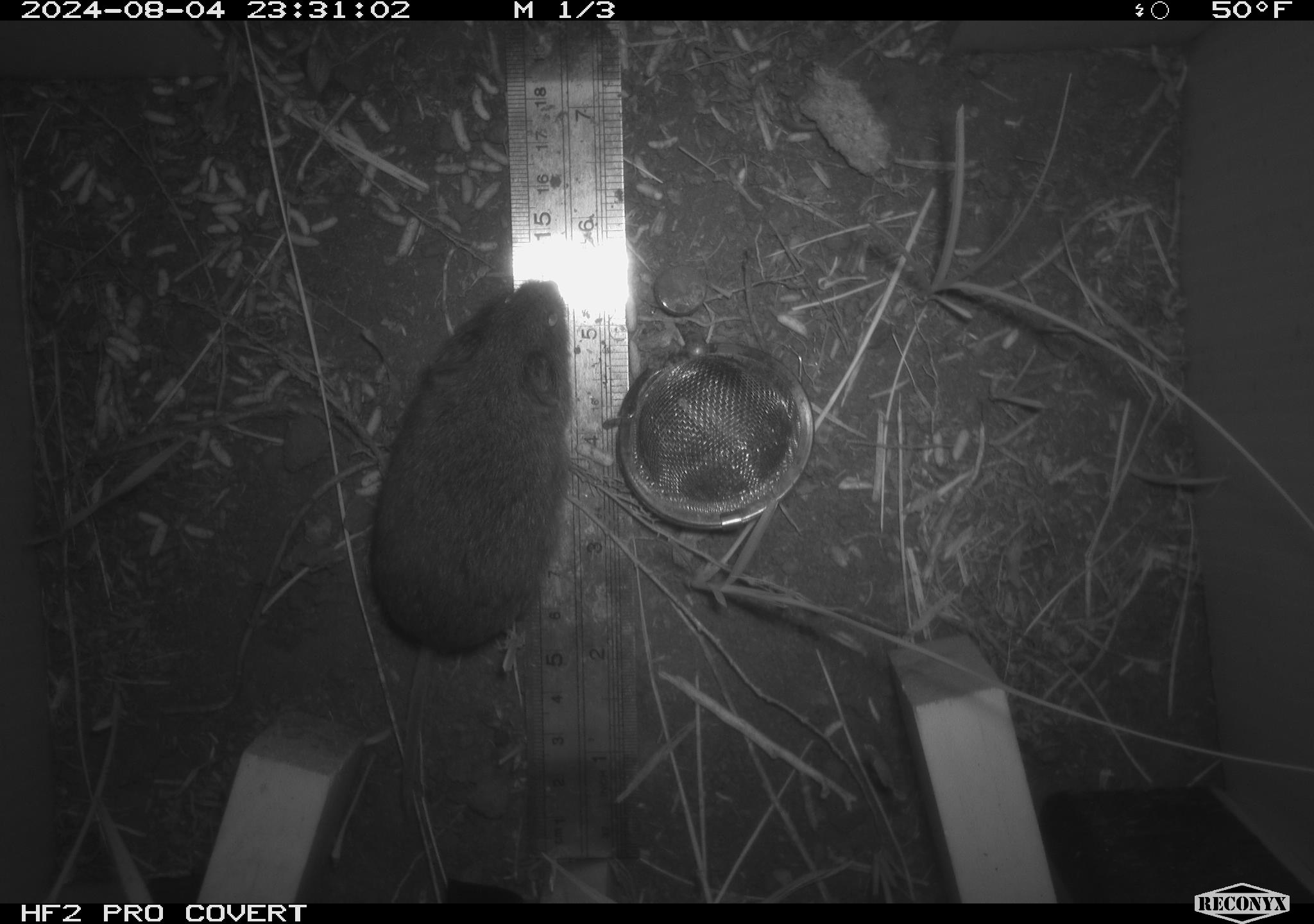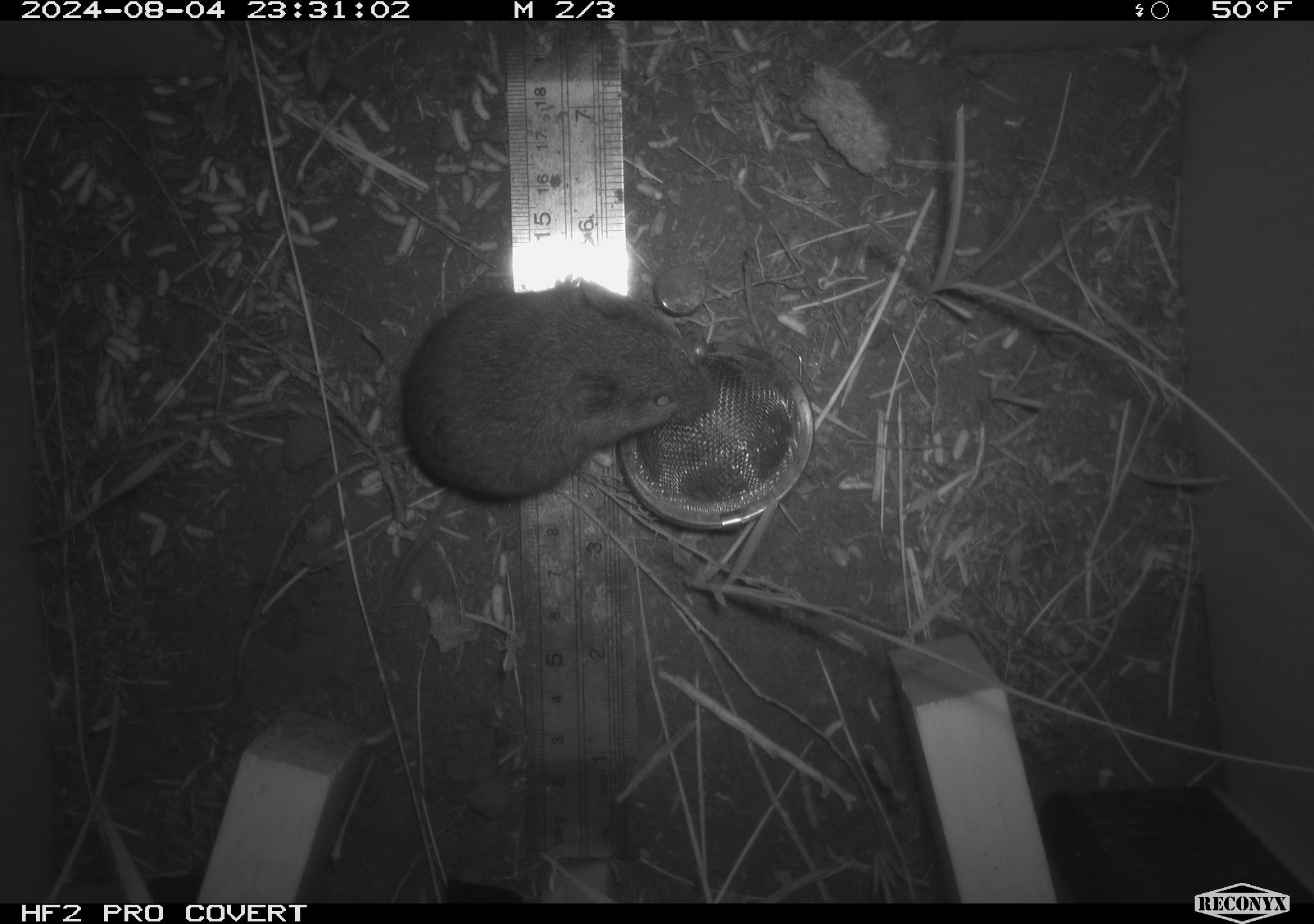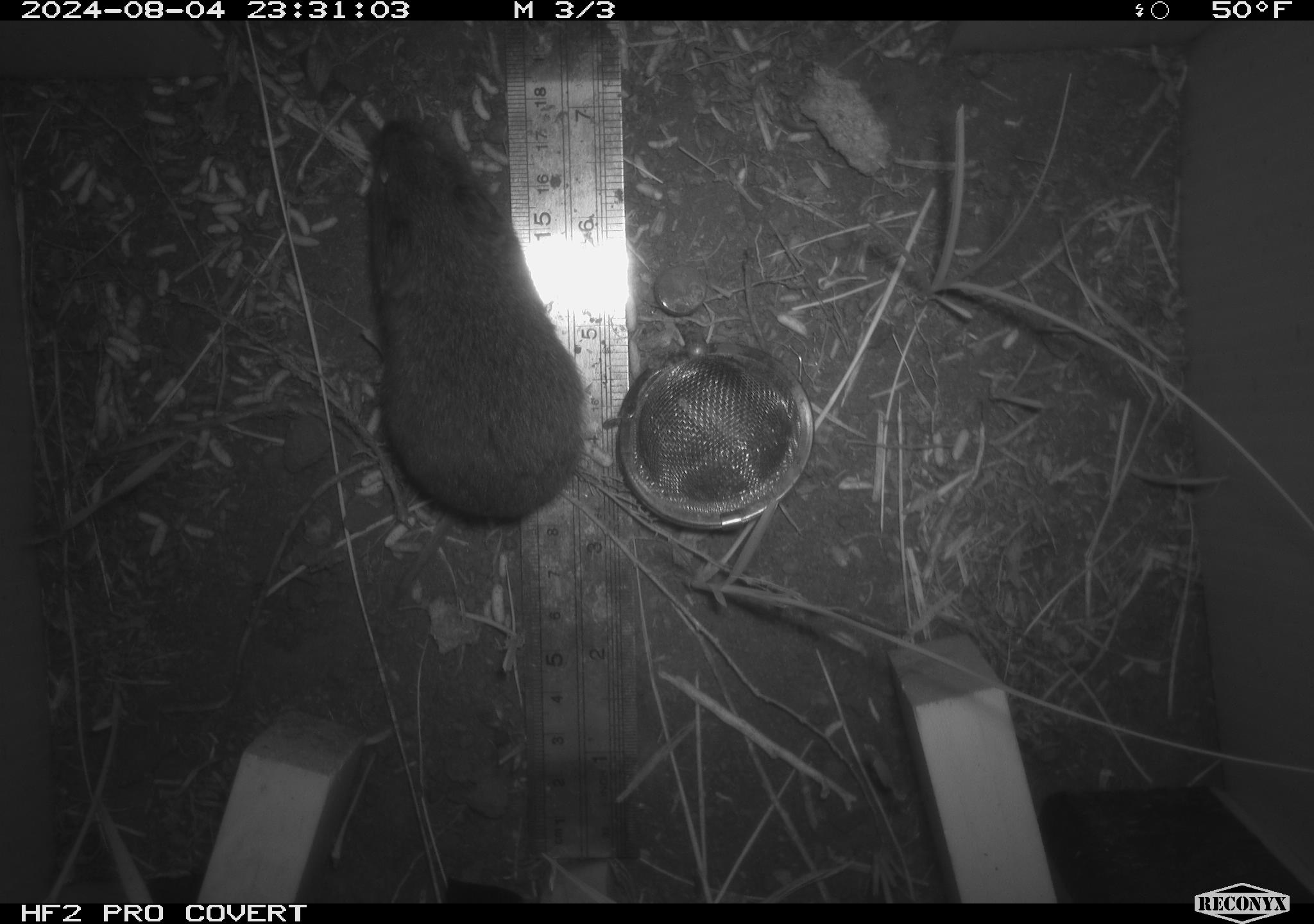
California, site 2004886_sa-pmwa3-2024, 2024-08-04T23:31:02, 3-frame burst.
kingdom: Animalia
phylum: Chordata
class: Mammalia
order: Rodentia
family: Cricetidae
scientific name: Arvicolinae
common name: voles, lemmings, and muskrats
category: arvicolinae subfamily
Arvicolinae subfamily (voles, lemmings, and muskrats) (Arvicolinae).